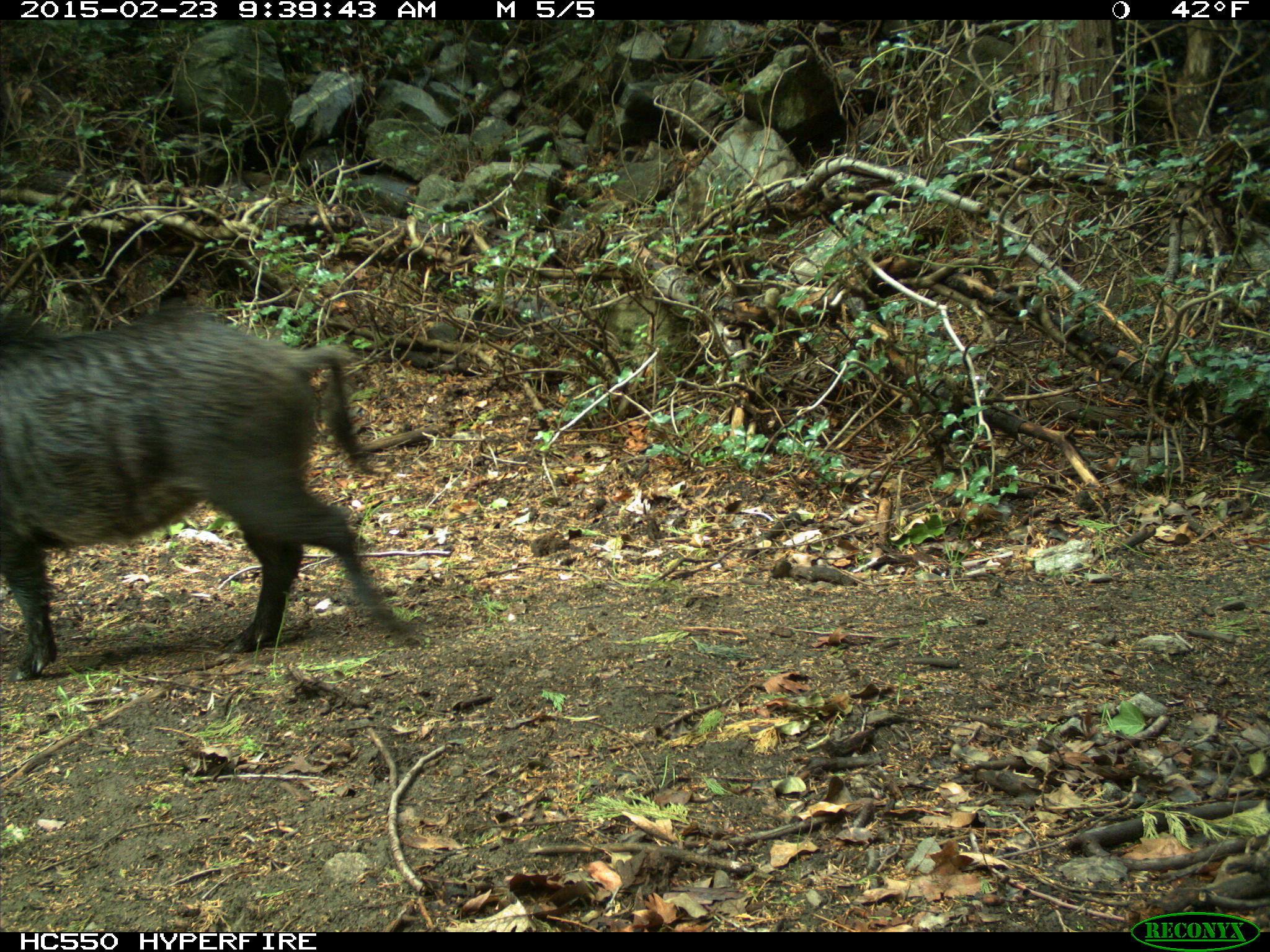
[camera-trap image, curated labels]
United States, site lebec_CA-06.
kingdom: Animalia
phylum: Chordata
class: Mammalia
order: Artiodactyla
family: Suidae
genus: Sus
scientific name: Sus scrofa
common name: wild boar